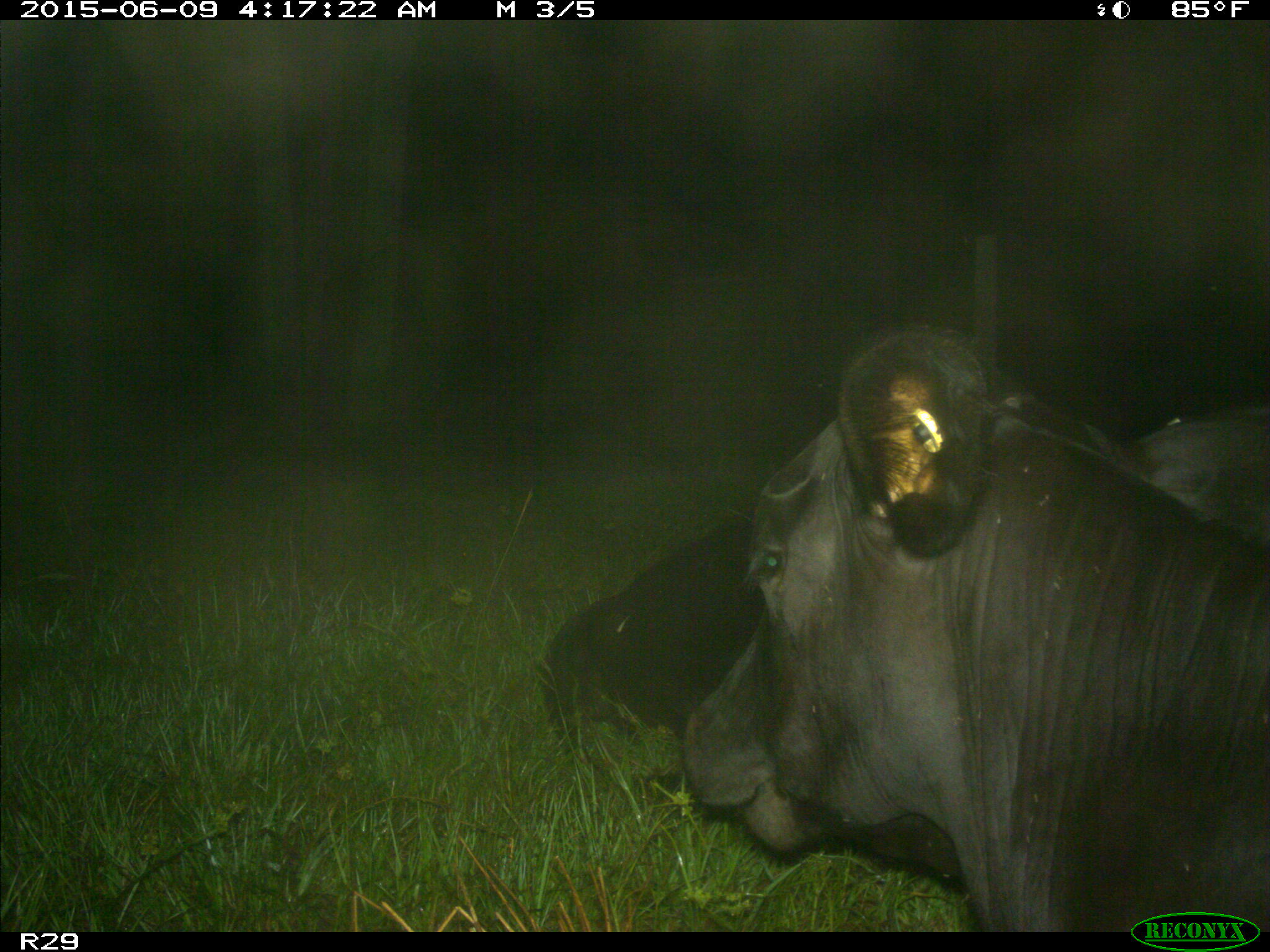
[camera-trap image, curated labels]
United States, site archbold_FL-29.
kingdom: Animalia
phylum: Chordata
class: Mammalia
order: Artiodactyla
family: Bovidae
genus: Bos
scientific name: Bos taurus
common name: domestic cow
Bos taurus (domestic cow).